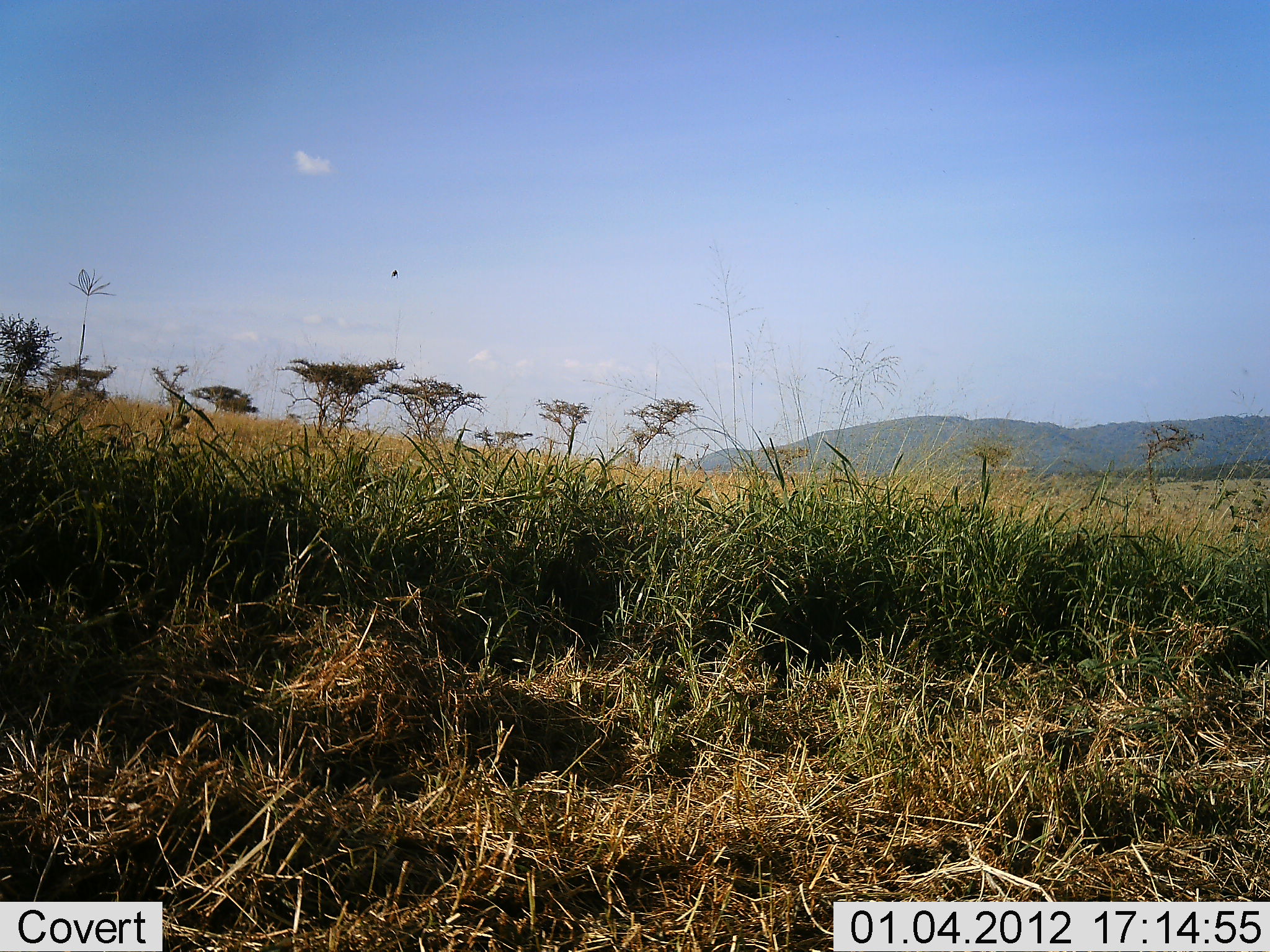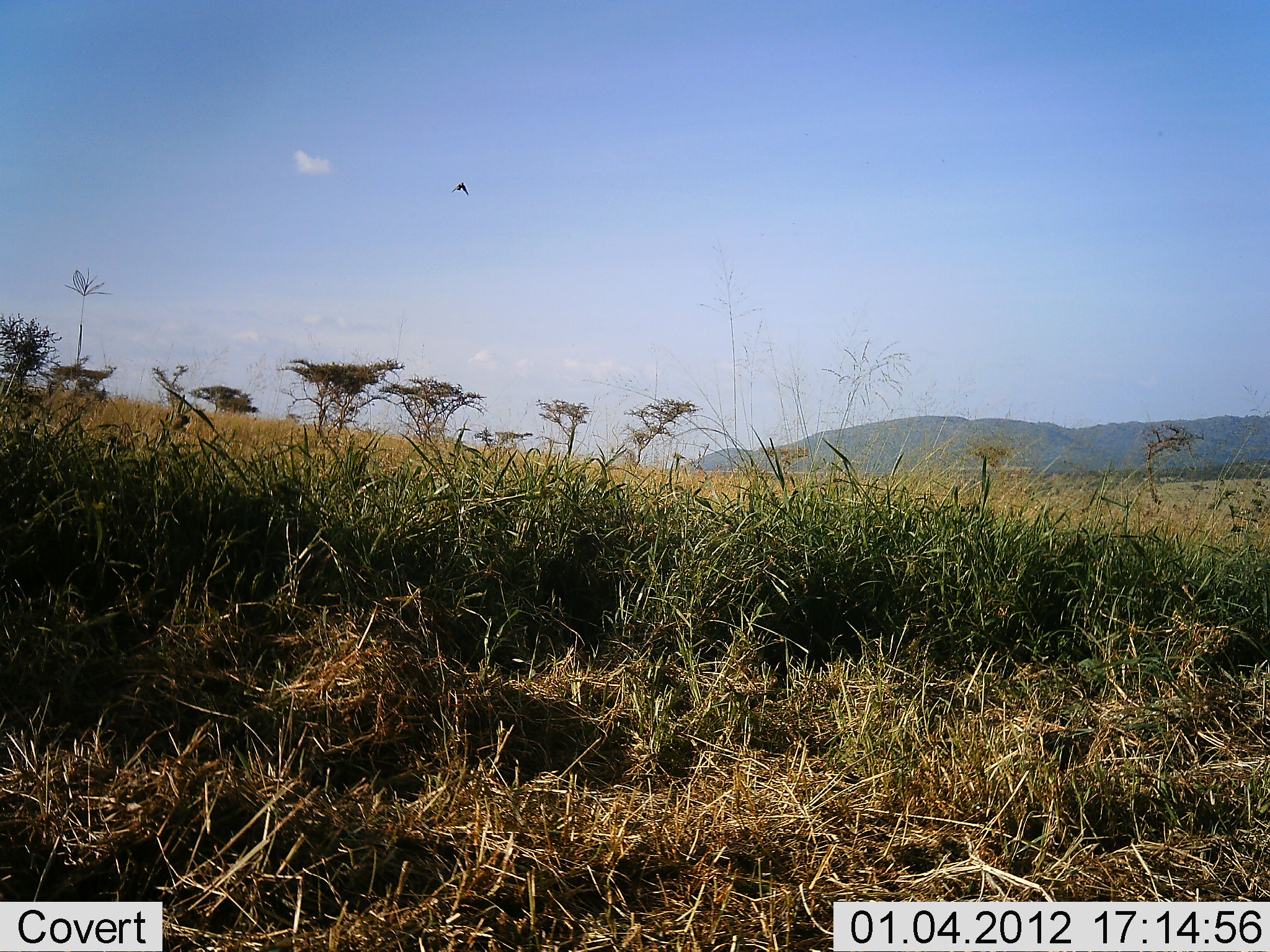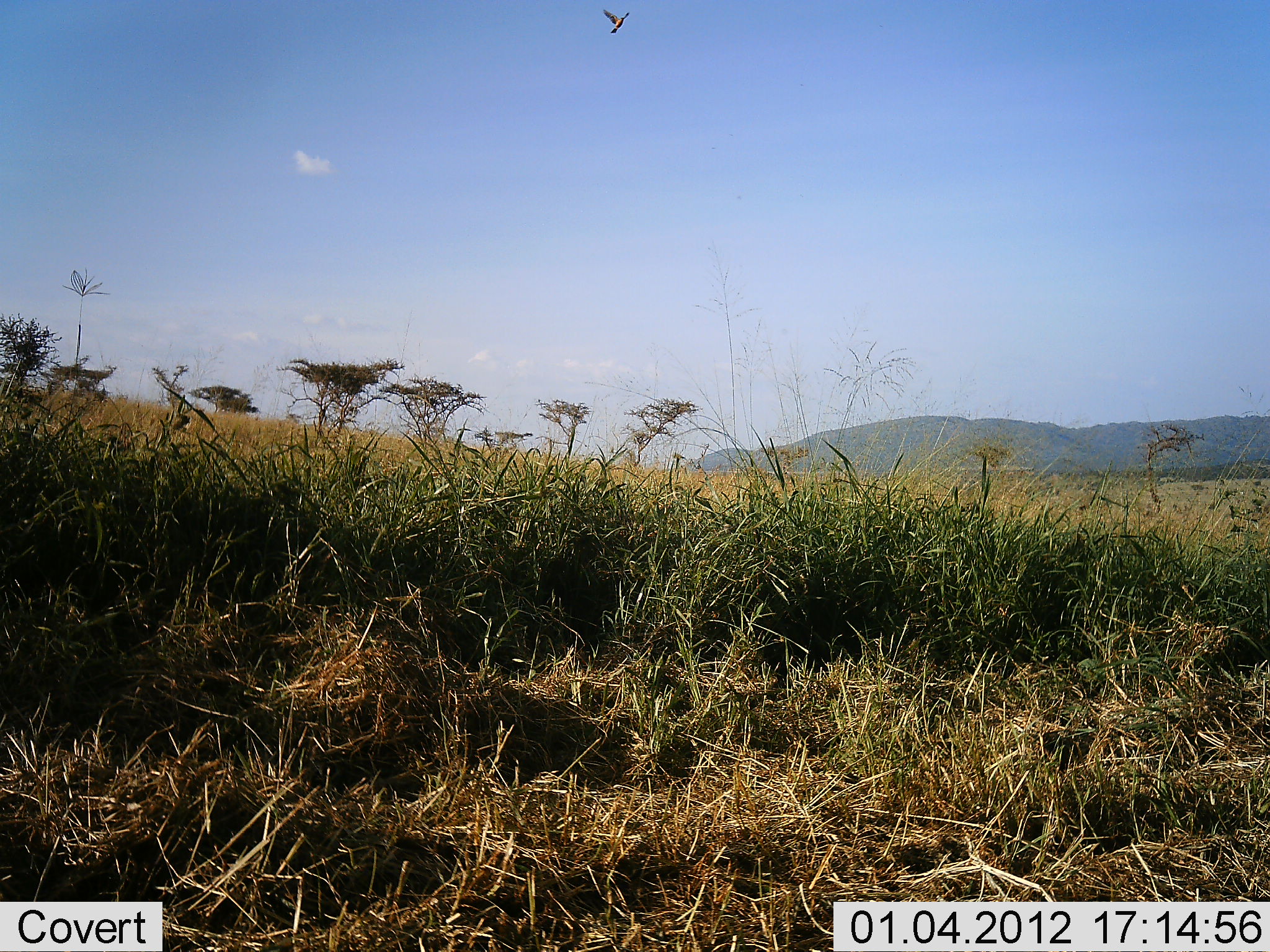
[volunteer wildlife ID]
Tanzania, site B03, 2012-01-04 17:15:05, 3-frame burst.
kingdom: Animalia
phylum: Chordata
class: Aves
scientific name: Aves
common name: bird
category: otherbird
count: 1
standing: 0%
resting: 0%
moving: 100%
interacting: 0%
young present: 0%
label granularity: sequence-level